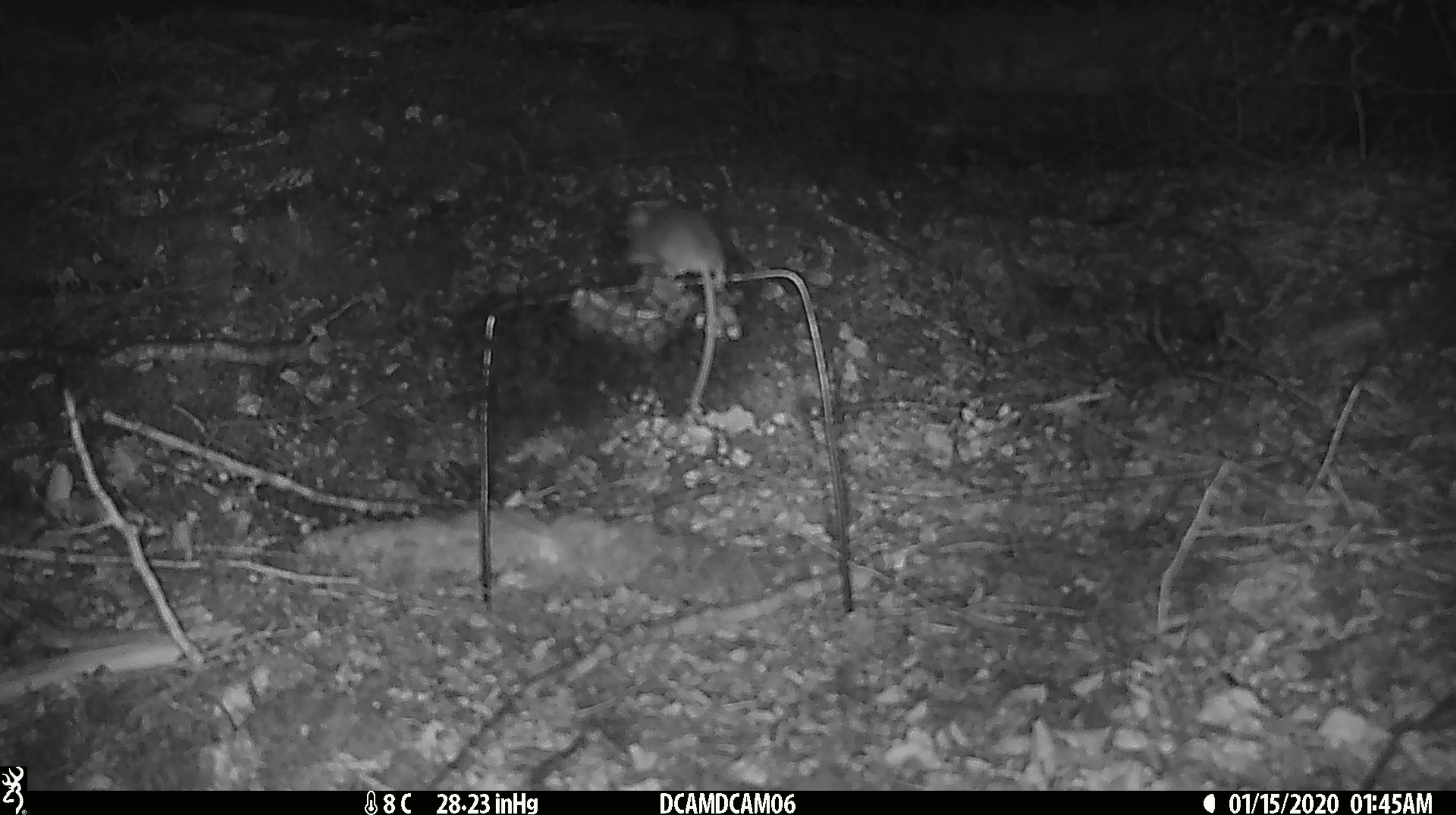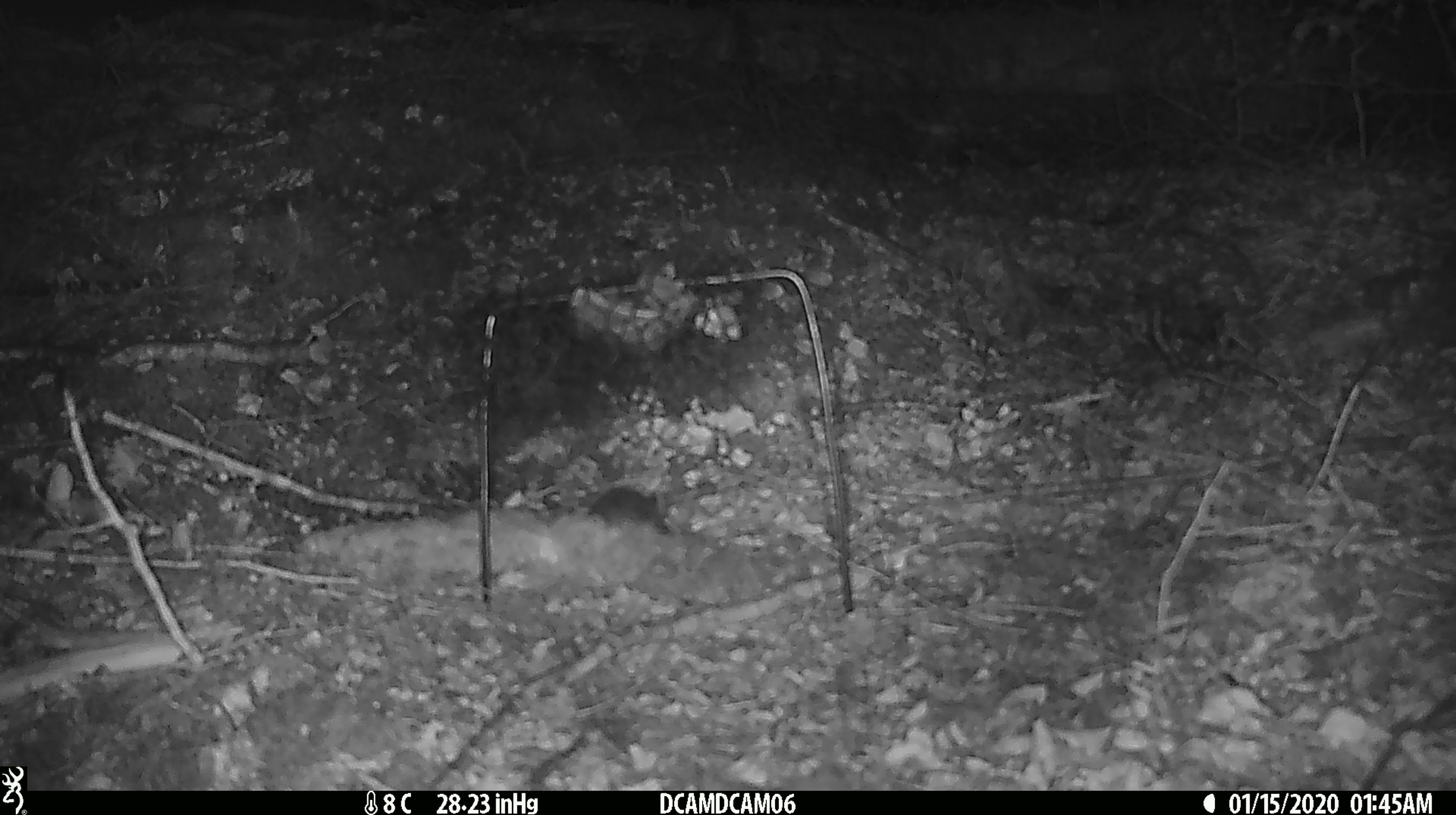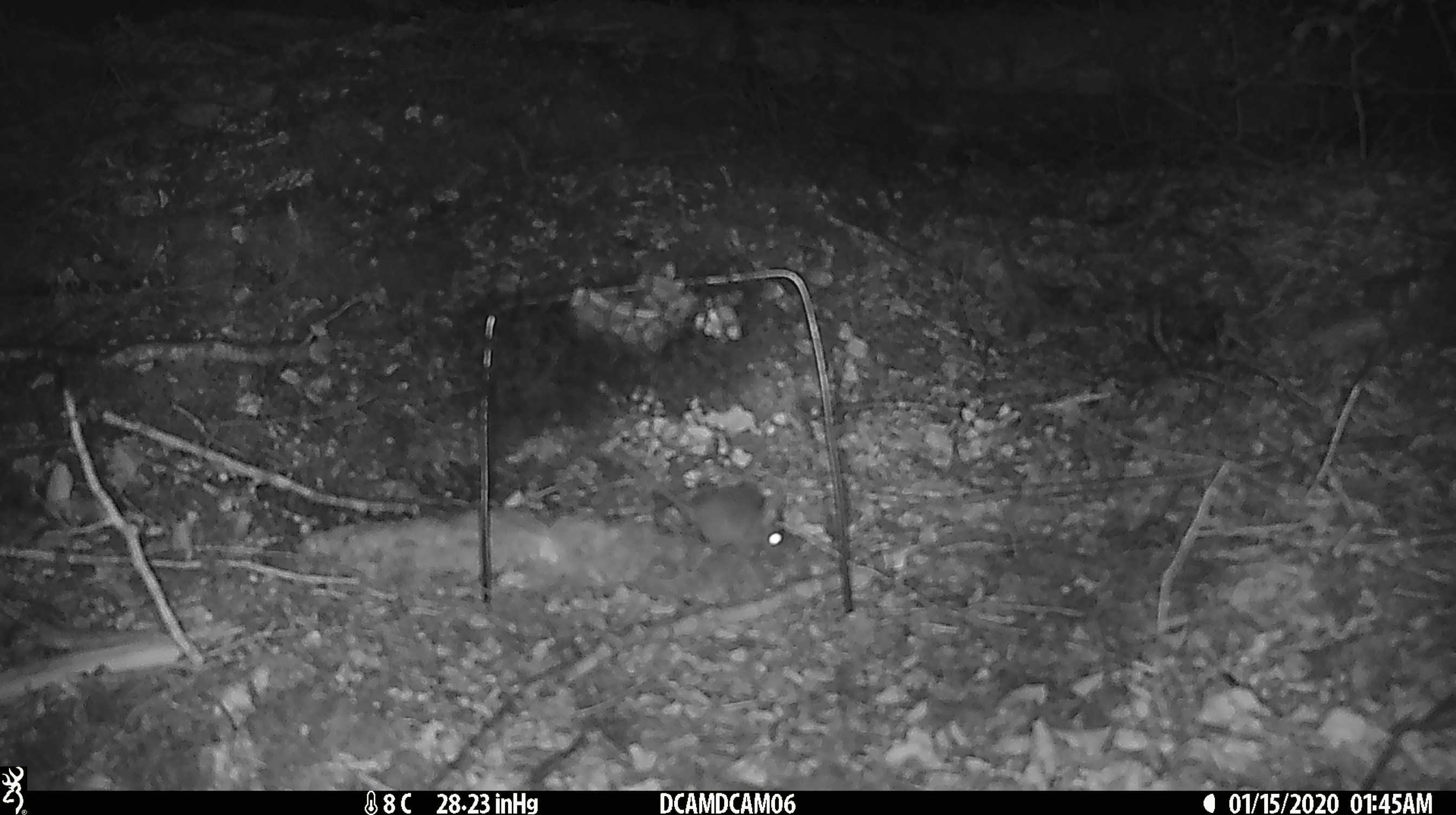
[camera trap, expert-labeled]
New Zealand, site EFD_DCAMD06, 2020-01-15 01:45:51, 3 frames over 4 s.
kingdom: Animalia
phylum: Chordata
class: Mammalia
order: Rodentia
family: Muridae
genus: Mus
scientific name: Mus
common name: mouse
Mouse (Mus).